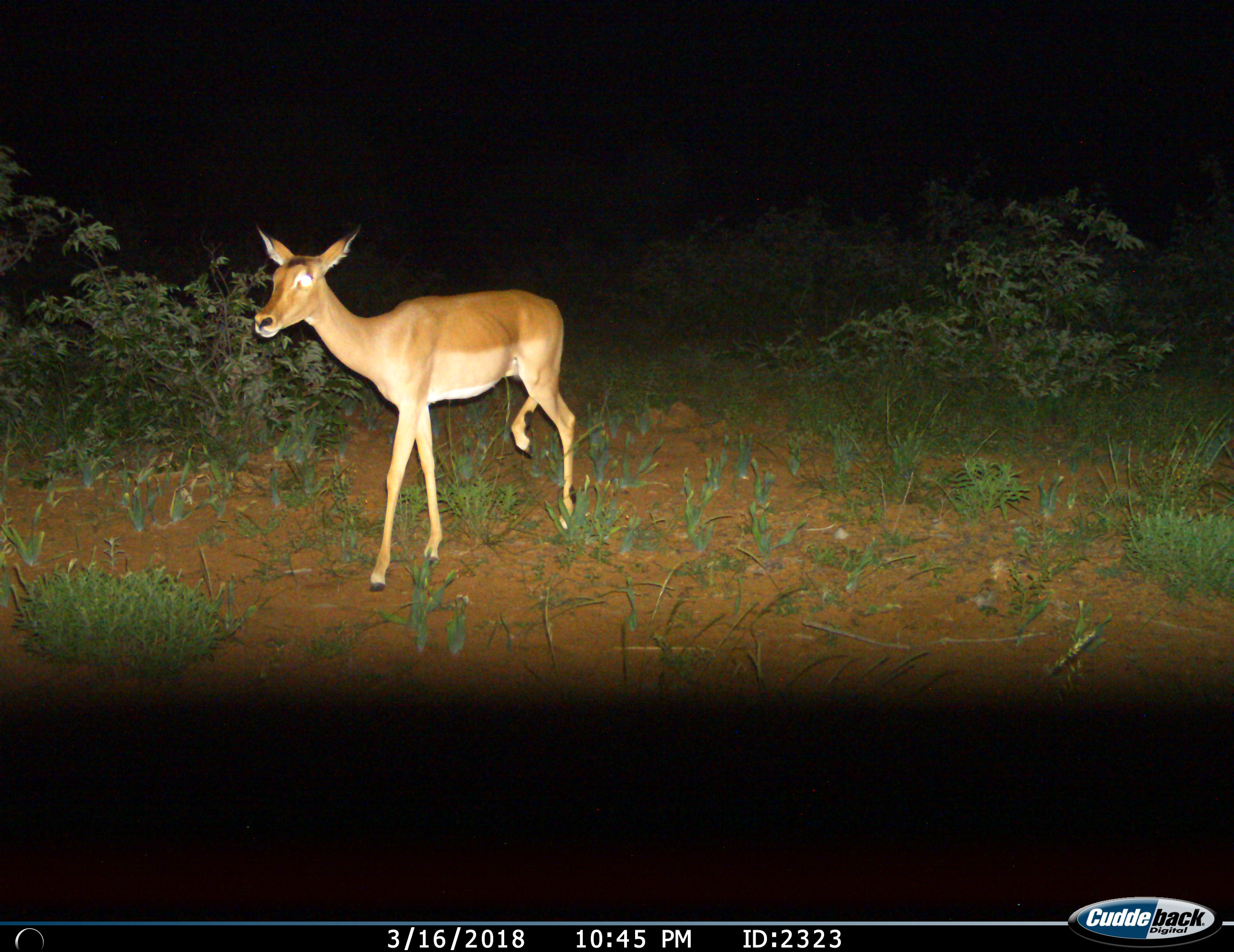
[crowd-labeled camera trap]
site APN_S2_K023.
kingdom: Animalia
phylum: Chordata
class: Mammalia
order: Artiodactyla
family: Bovidae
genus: Aepyceros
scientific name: Aepyceros melampus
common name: impala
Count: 1.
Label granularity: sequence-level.